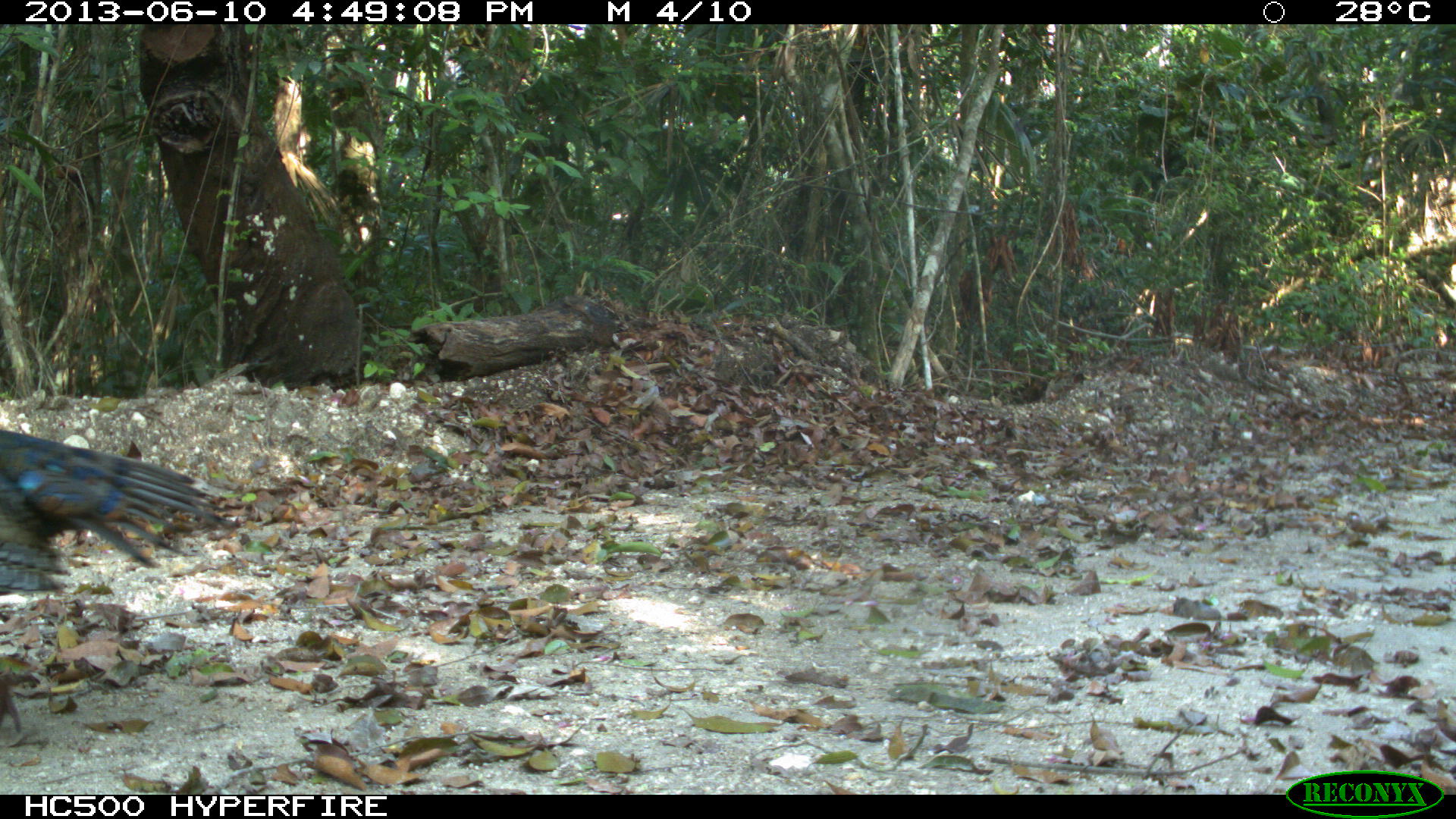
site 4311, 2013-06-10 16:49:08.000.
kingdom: Animalia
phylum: Chordata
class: Aves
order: Galliformes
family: Phasianidae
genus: Meleagris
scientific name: Meleagris ocellata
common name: ocellated turkey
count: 1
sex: male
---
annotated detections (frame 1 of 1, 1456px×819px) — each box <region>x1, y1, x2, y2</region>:
meleagris ocellata: <region>0, 428, 239, 733</region>